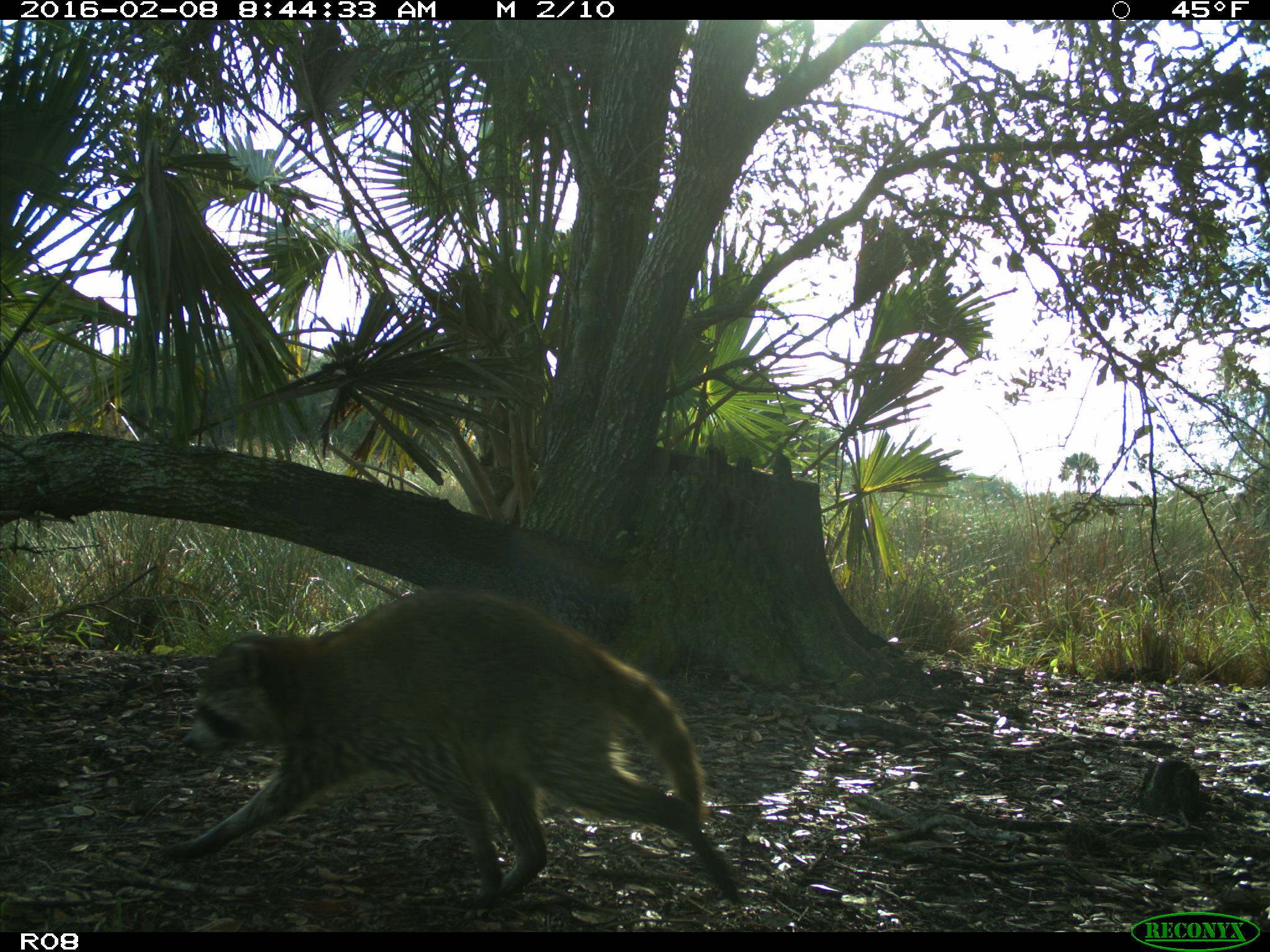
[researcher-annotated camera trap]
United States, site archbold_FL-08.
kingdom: Animalia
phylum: Chordata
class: Mammalia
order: Carnivora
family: Procyonidae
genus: Procyon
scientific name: Procyon lotor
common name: common raccoon